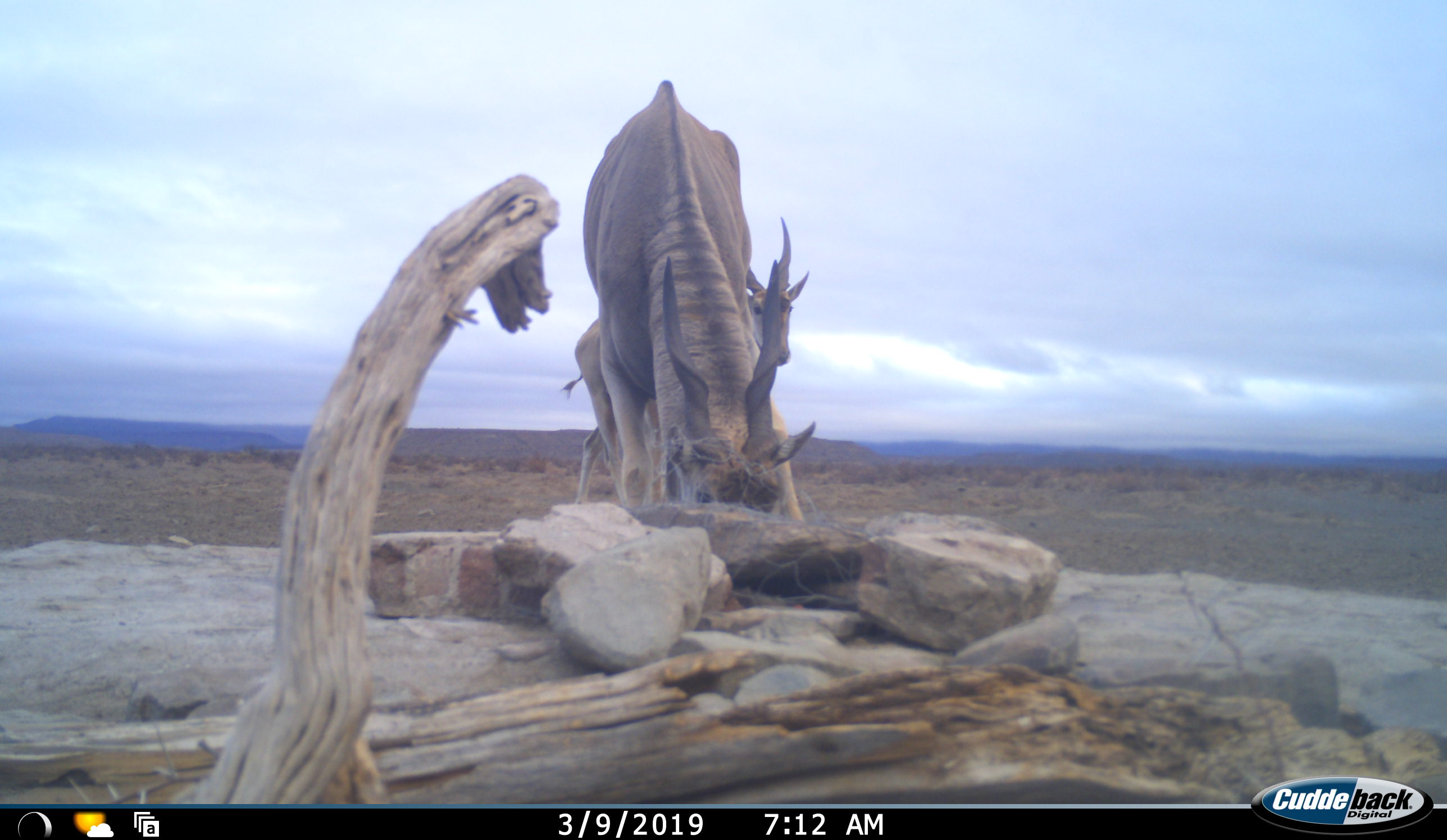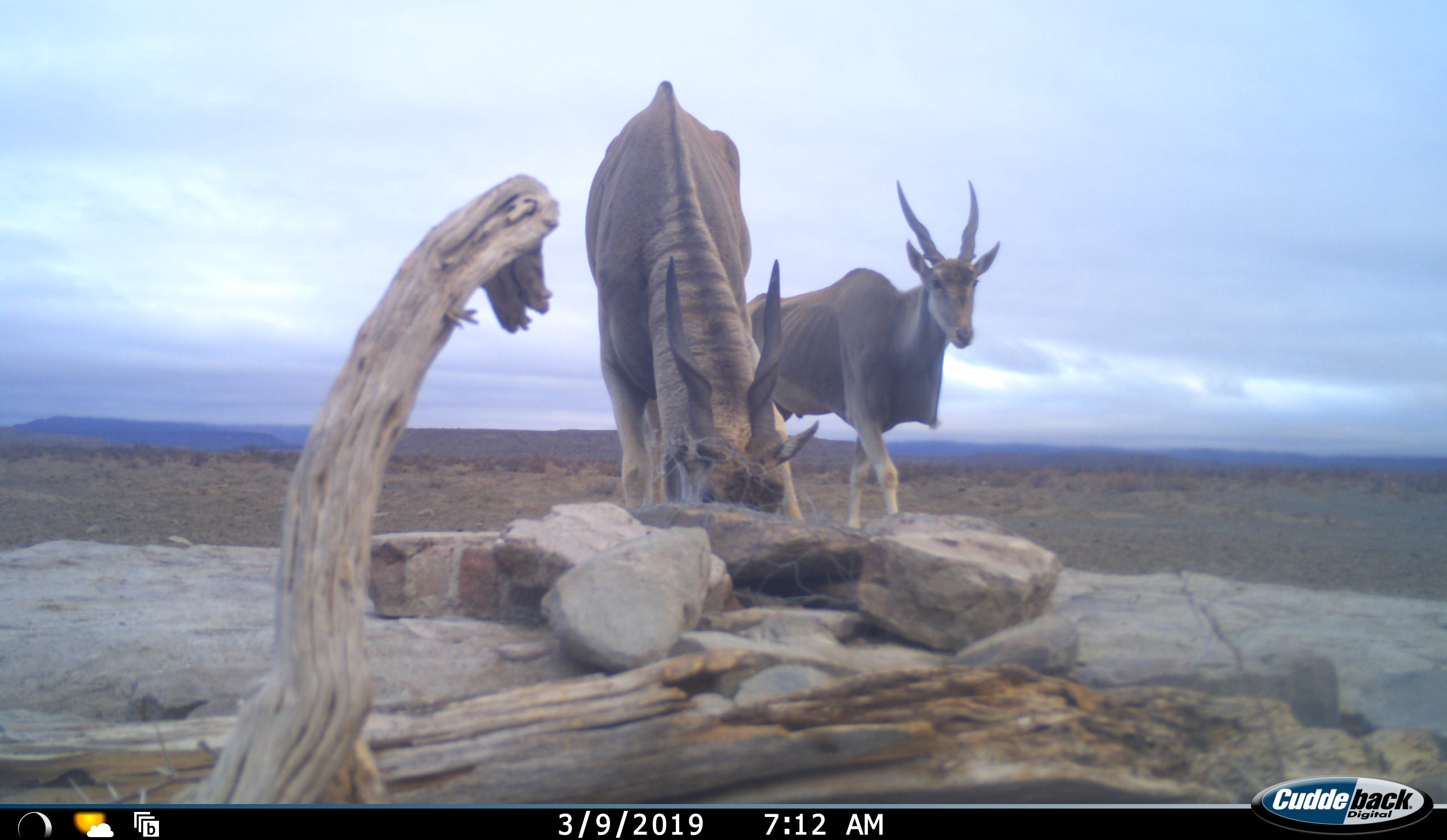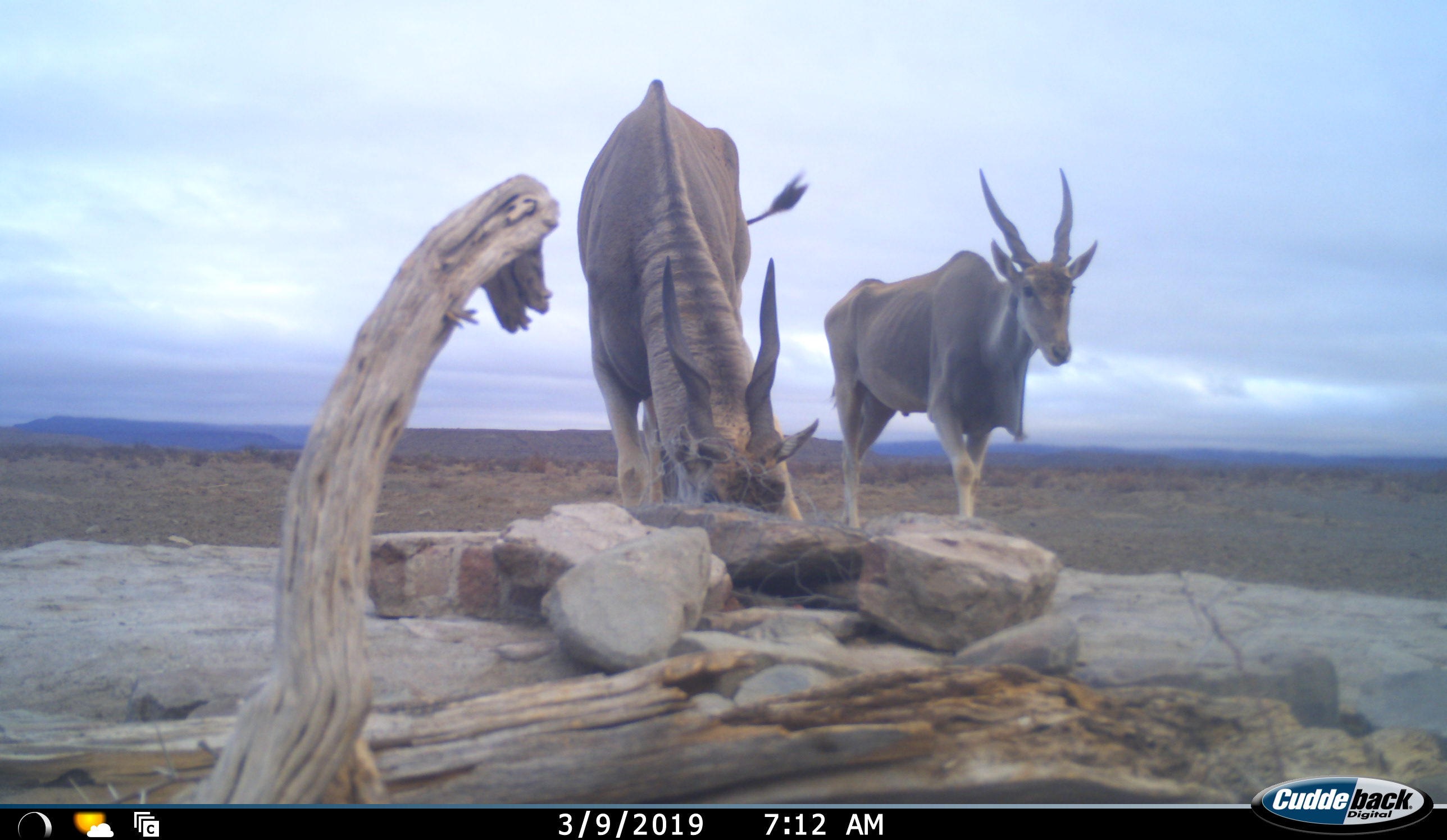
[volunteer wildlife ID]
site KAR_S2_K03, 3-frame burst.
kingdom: Animalia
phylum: Chordata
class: Mammalia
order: Artiodactyla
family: Bovidae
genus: Tragelaphus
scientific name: Tragelaphus oryx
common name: eland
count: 2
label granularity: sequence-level